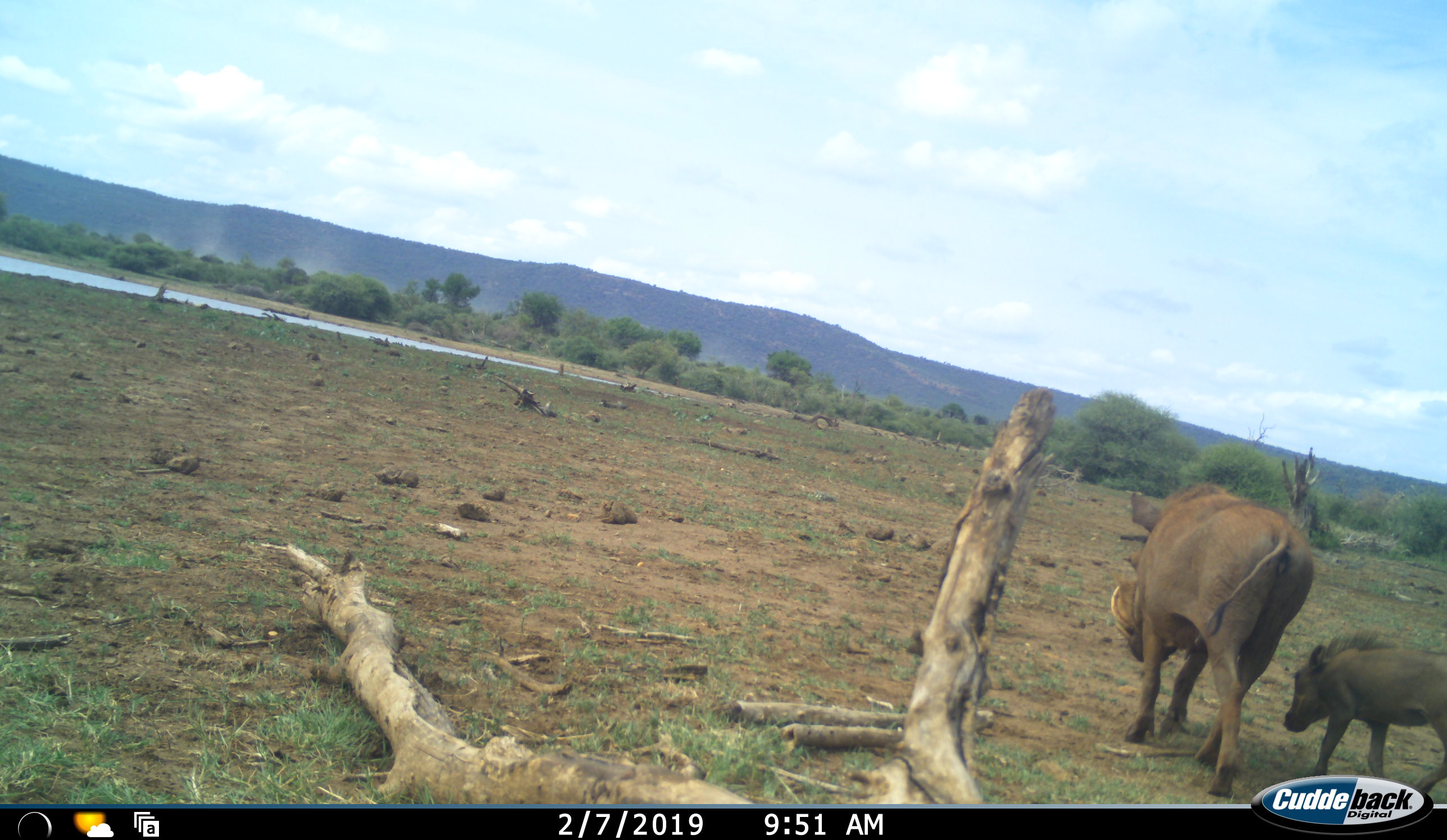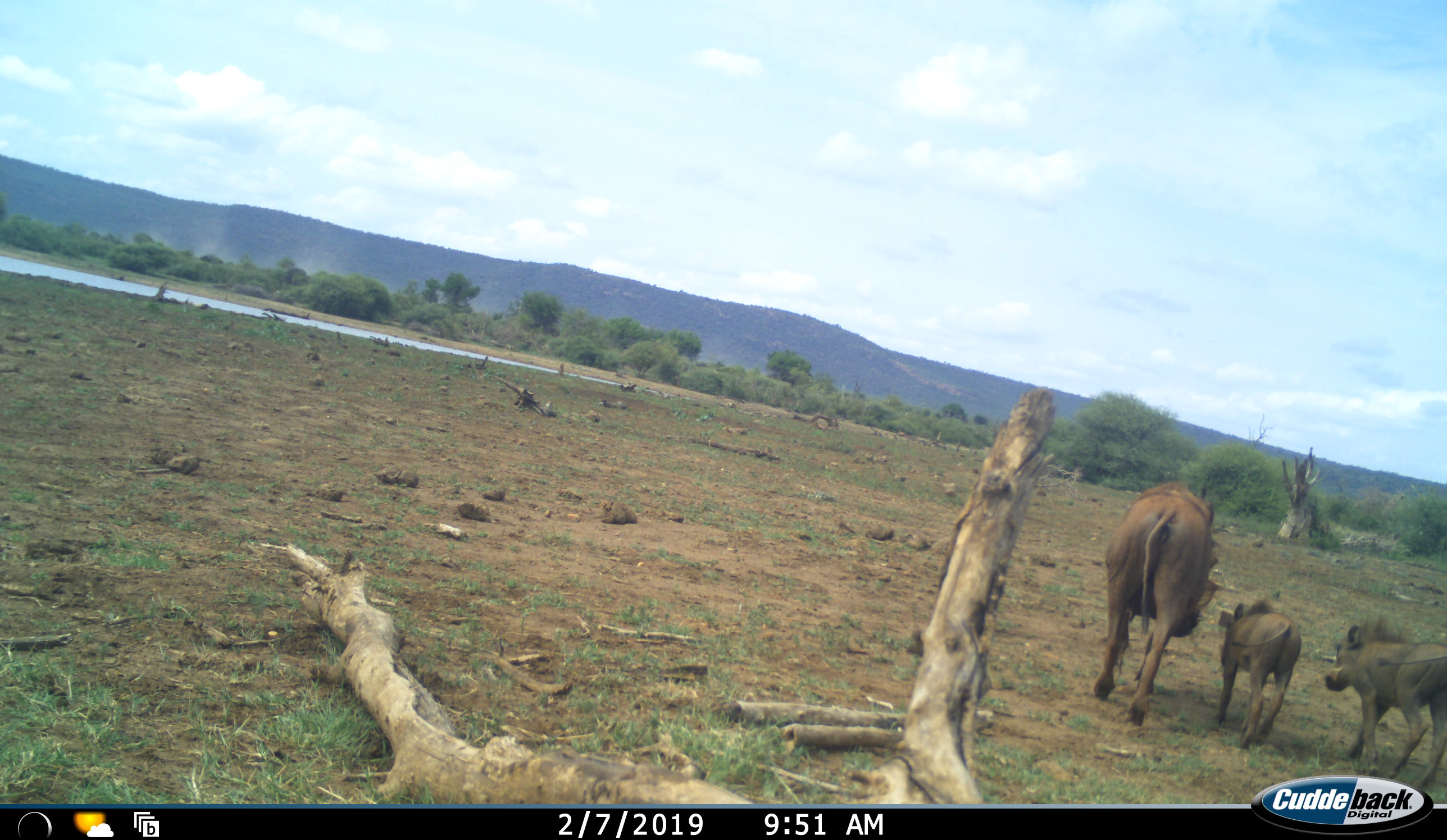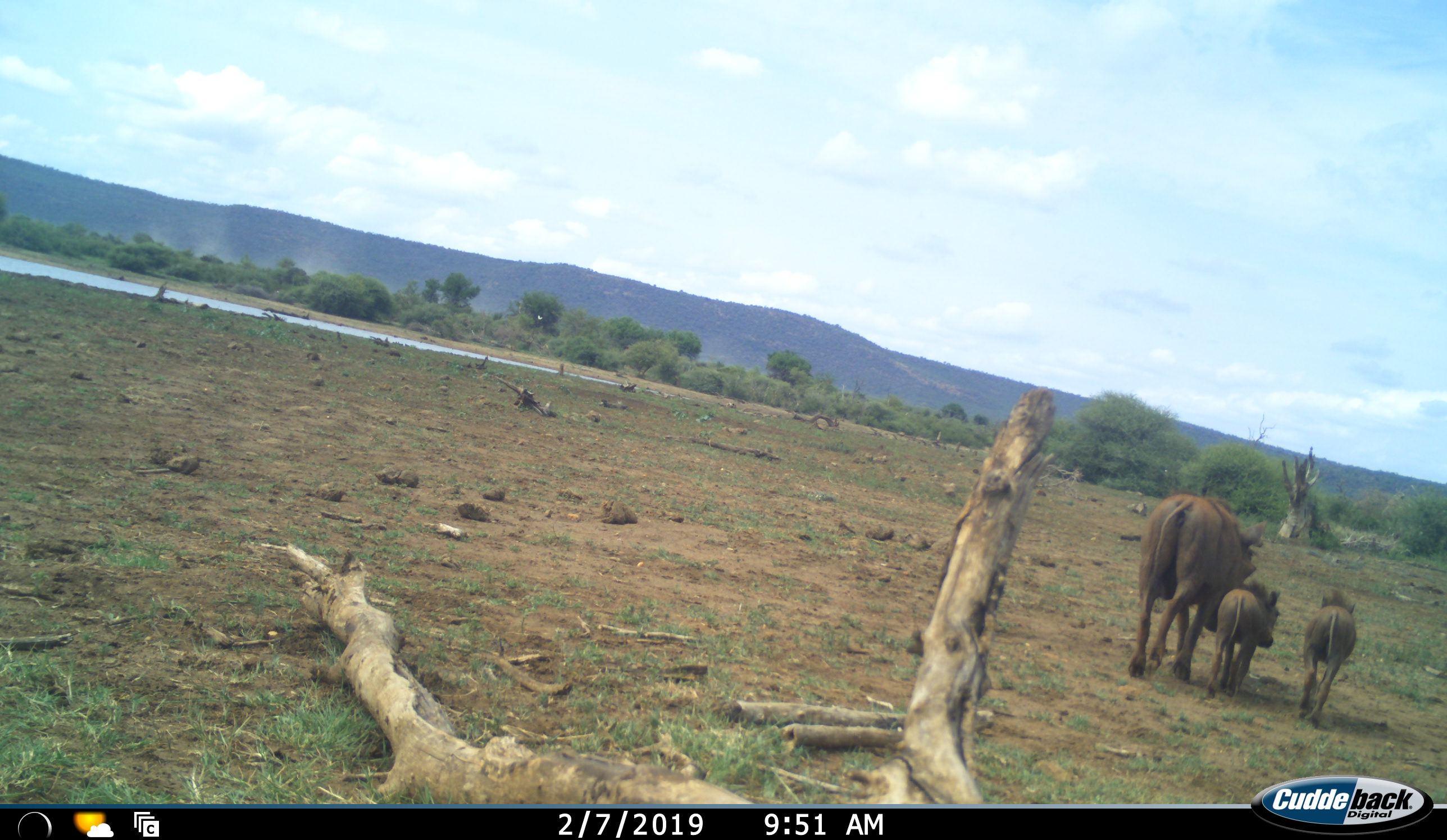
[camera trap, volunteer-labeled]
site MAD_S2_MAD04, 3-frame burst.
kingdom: Animalia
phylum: Chordata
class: Mammalia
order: Artiodactyla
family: Suidae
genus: Phacochoerus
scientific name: Phacochoerus africanus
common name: warthog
Warthog (Phacochoerus africanus), count 3. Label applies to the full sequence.